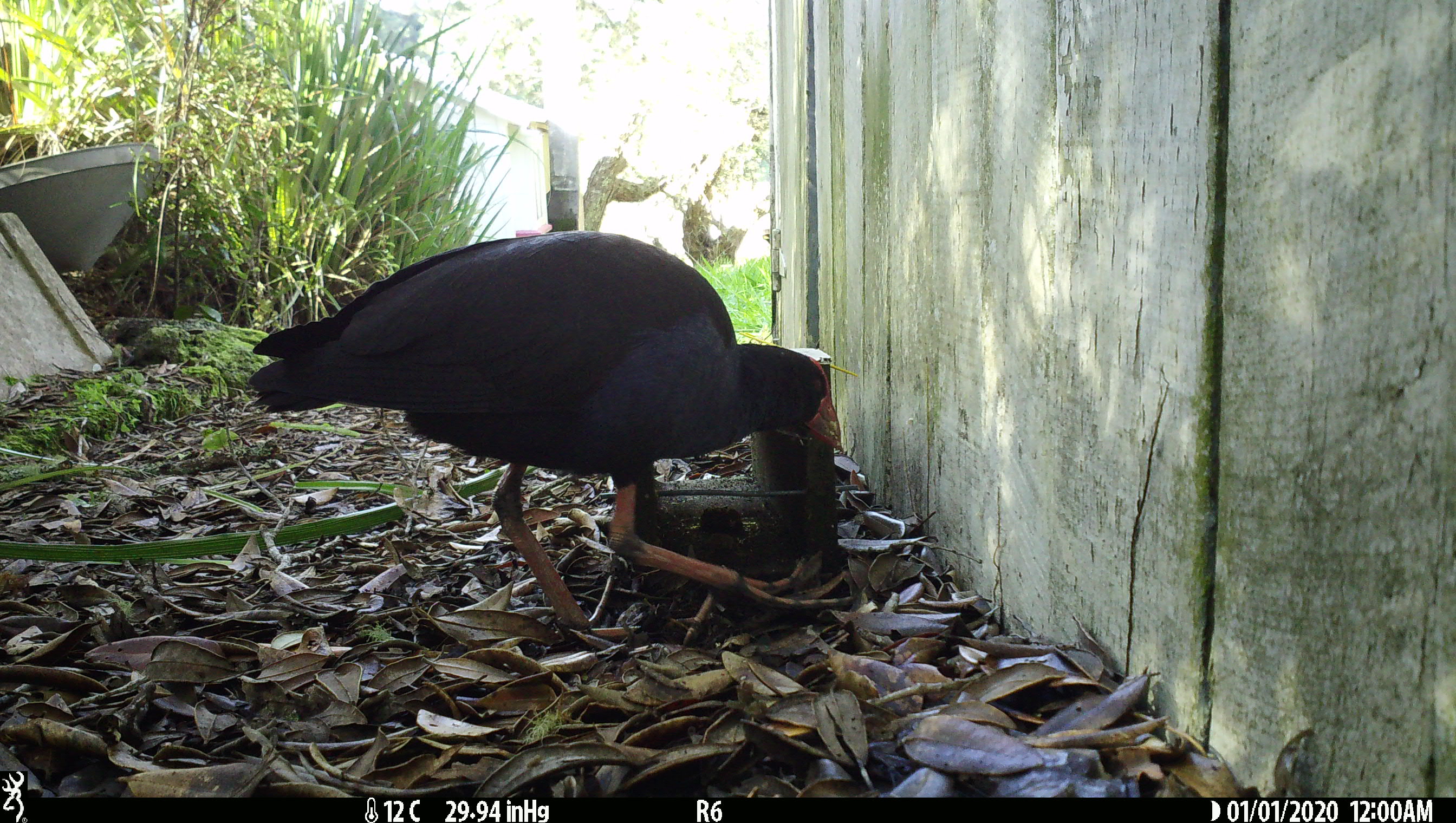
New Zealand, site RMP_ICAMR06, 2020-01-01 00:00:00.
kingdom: Animalia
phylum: Chordata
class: Aves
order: Gruiformes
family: Rallidae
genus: Porphyrio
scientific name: Porphyrio melanotus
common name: australasian swamphen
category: pukeko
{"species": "pukeko (australasian swamphen) (Porphyrio melanotus)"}